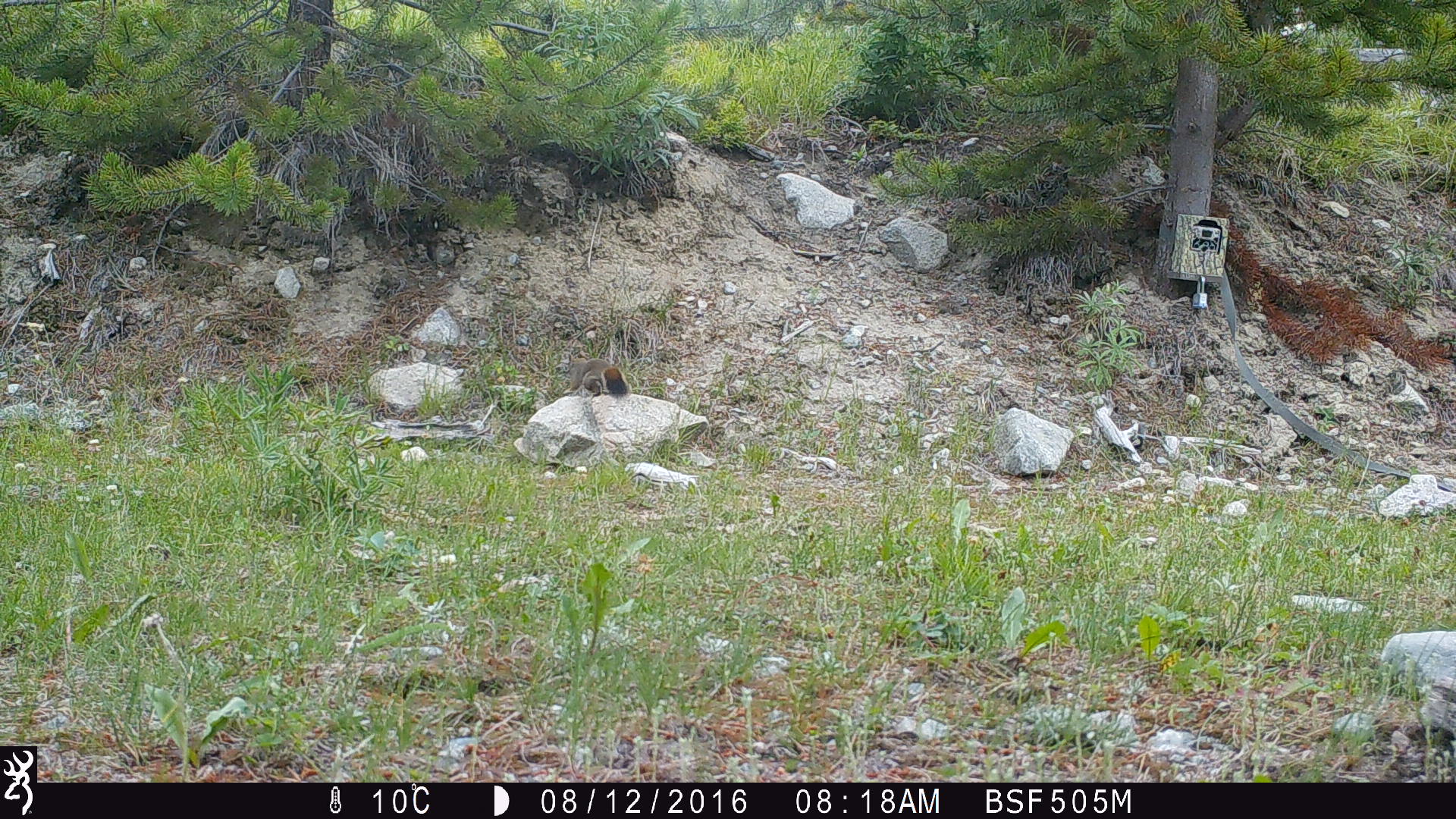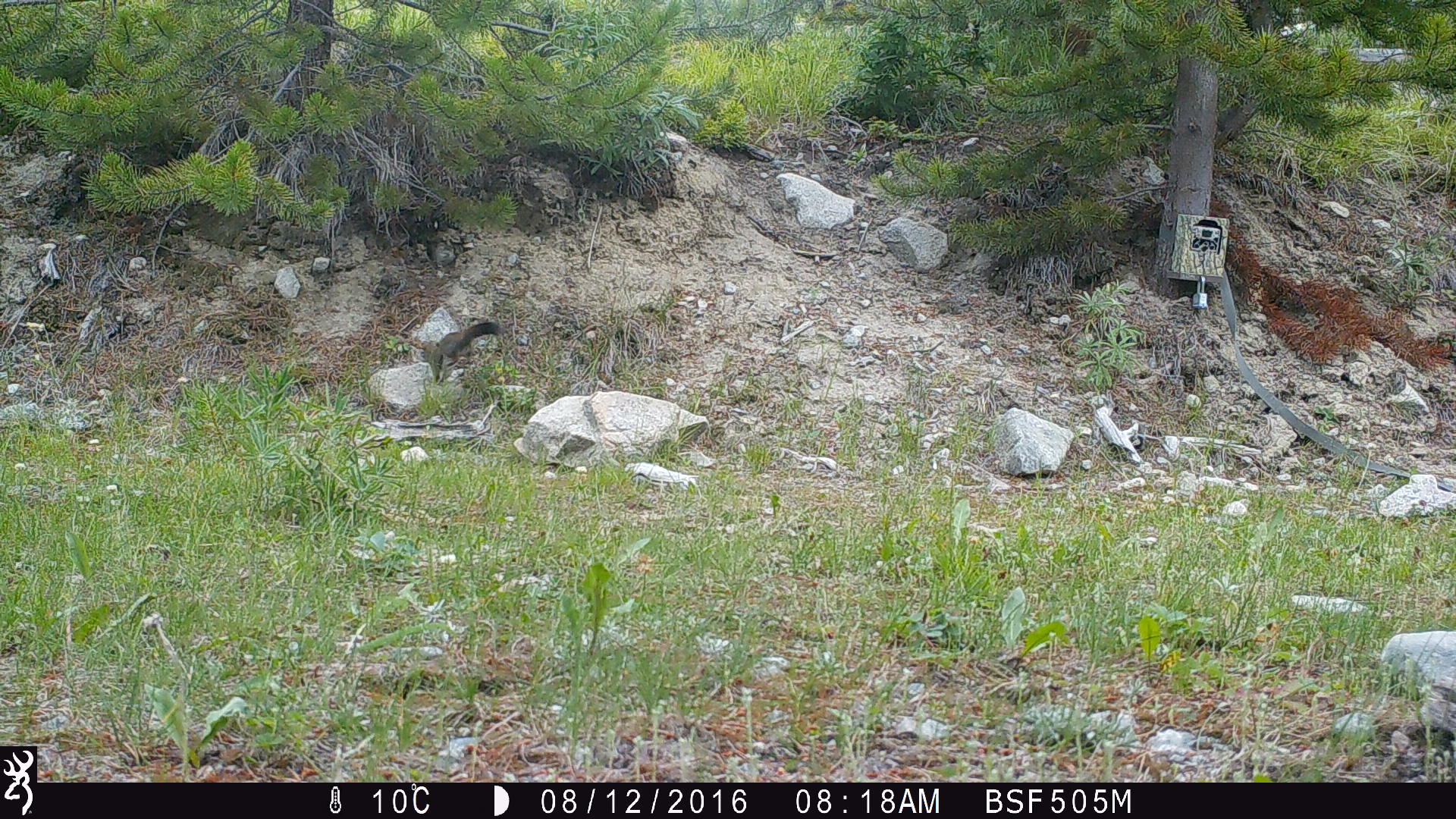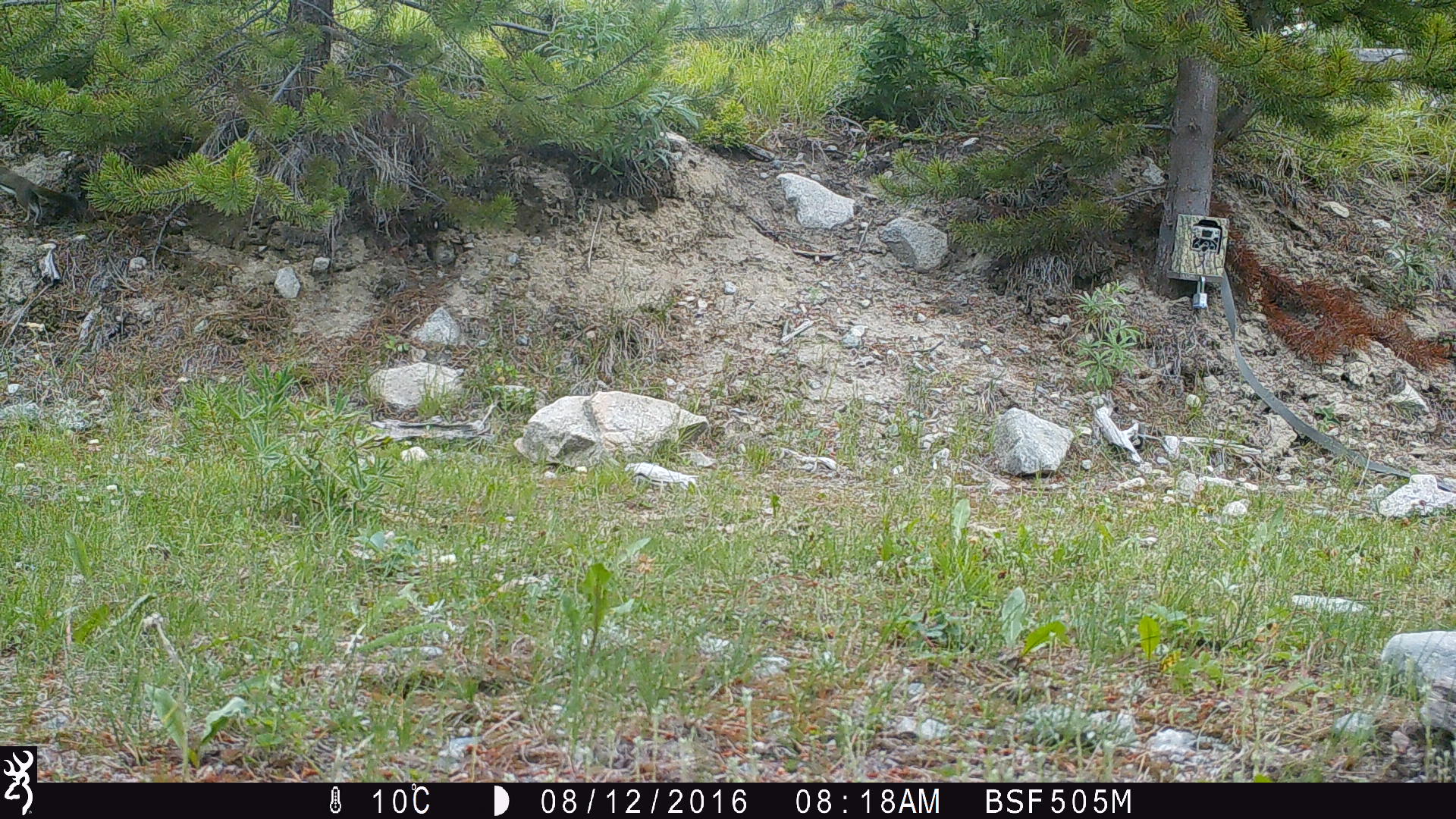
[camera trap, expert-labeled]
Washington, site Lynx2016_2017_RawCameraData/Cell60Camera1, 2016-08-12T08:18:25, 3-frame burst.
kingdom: Animalia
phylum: Chordata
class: Mammalia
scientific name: Mammalia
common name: small mammal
Small mammal (Mammalia). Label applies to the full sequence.